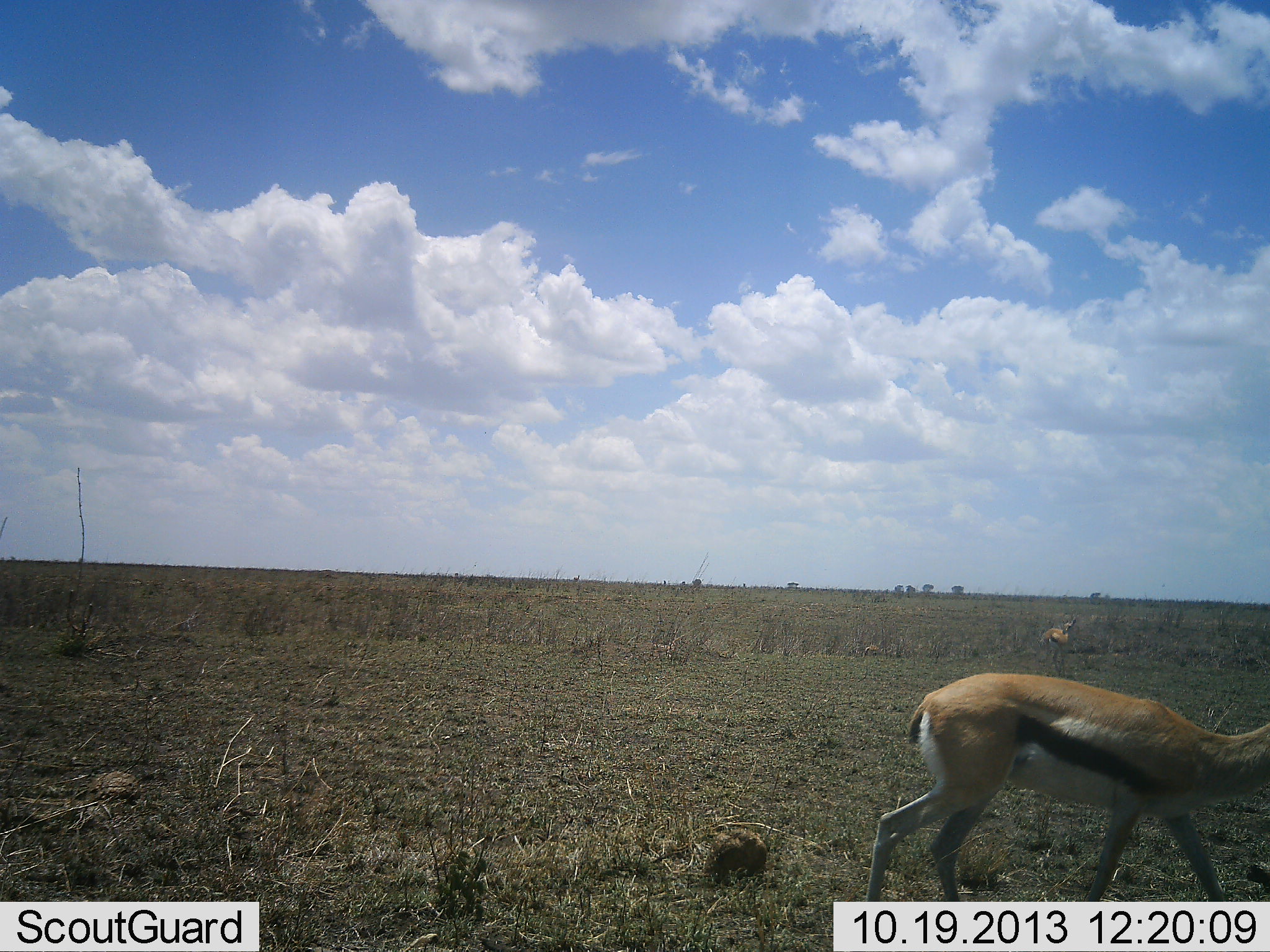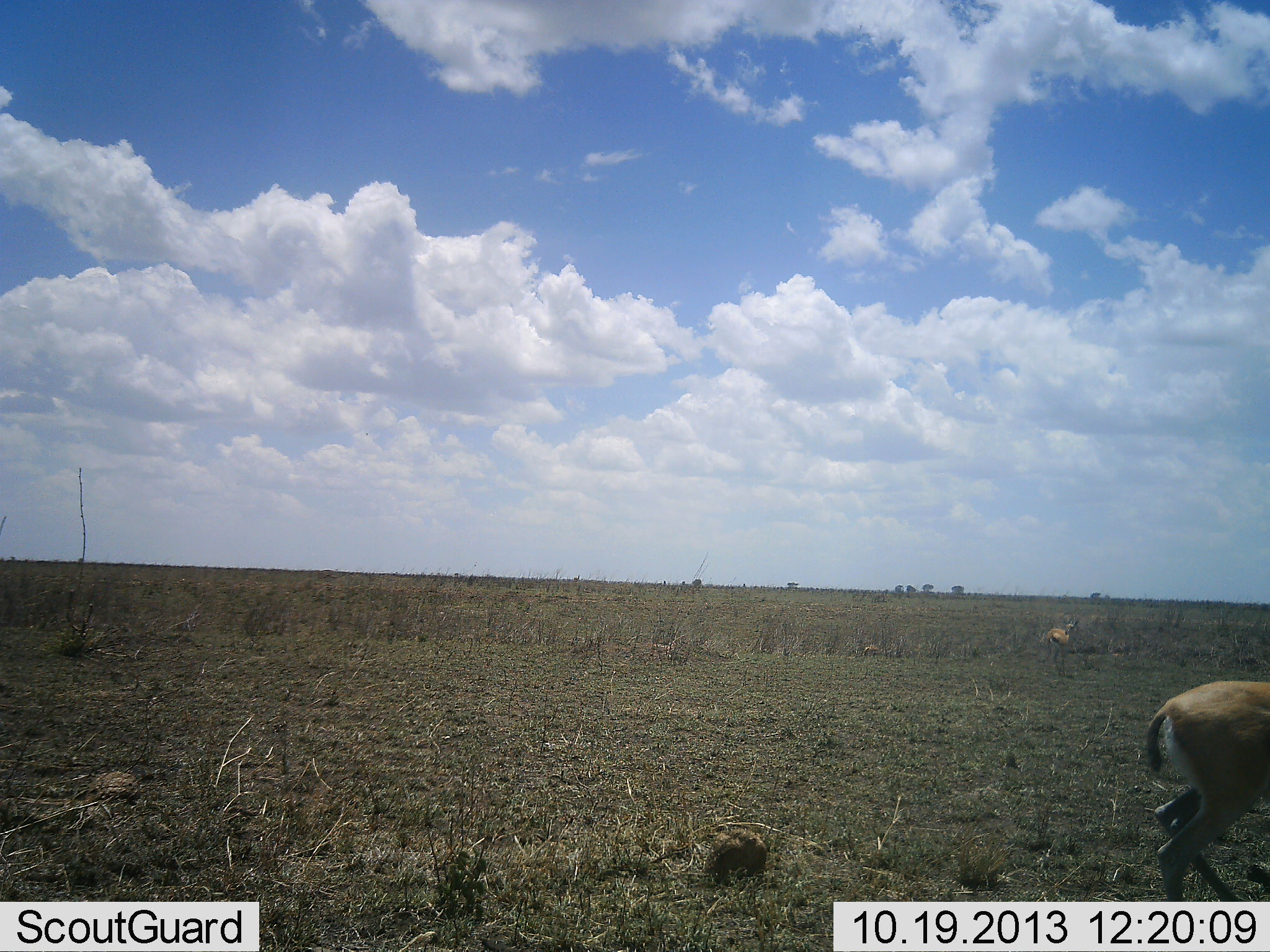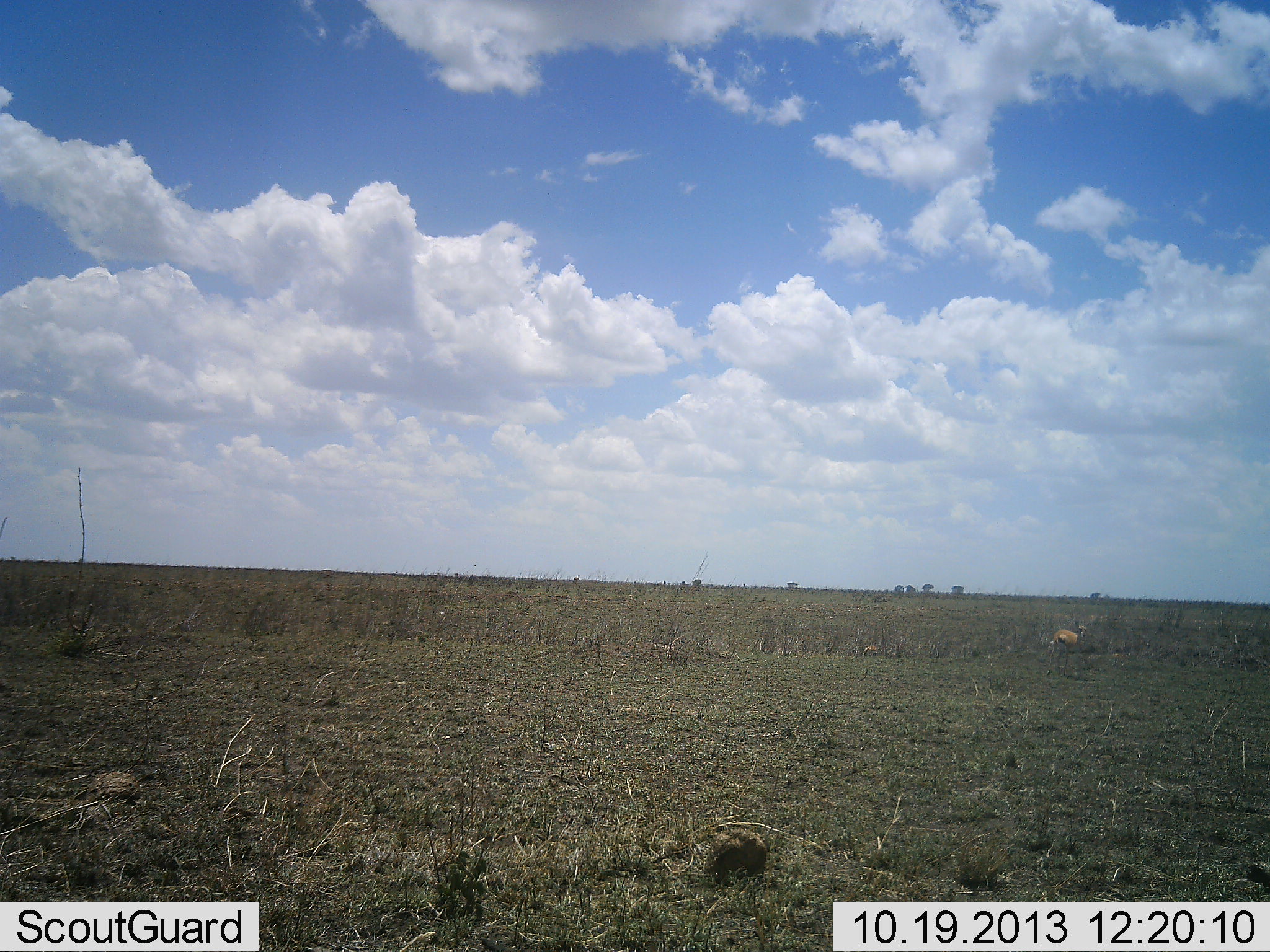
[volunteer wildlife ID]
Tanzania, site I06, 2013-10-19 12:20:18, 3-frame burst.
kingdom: Animalia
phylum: Chordata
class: Mammalia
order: Artiodactyla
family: Bovidae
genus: Eudorcas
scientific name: Eudorcas thomsonii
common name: thomson's gazelle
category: gazellethomsons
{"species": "gazellethomsons (thomson's gazelle) (Eudorcas thomsonii)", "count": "2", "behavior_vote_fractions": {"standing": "25%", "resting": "4%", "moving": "92%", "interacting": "0%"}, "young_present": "0%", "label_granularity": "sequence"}